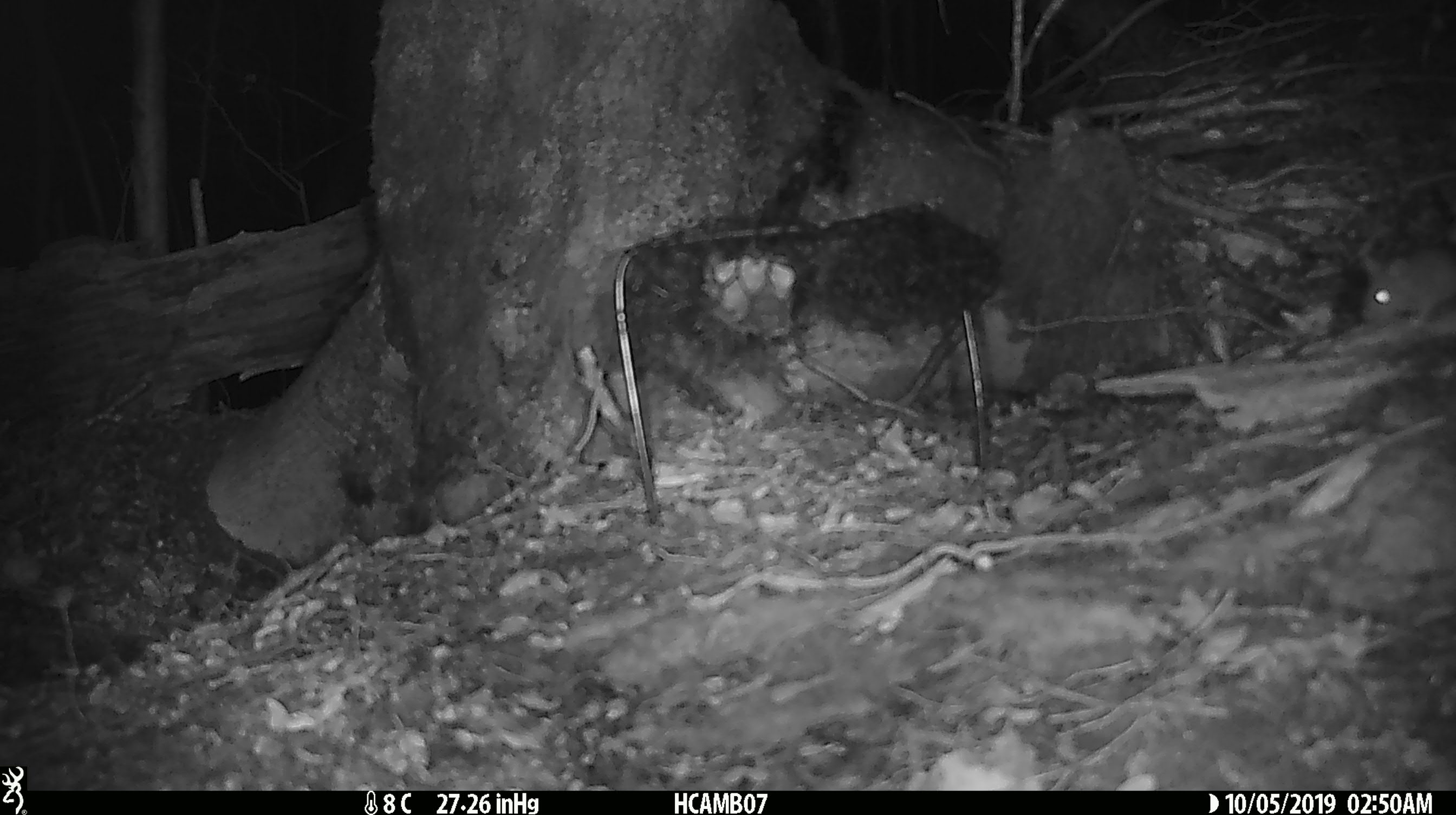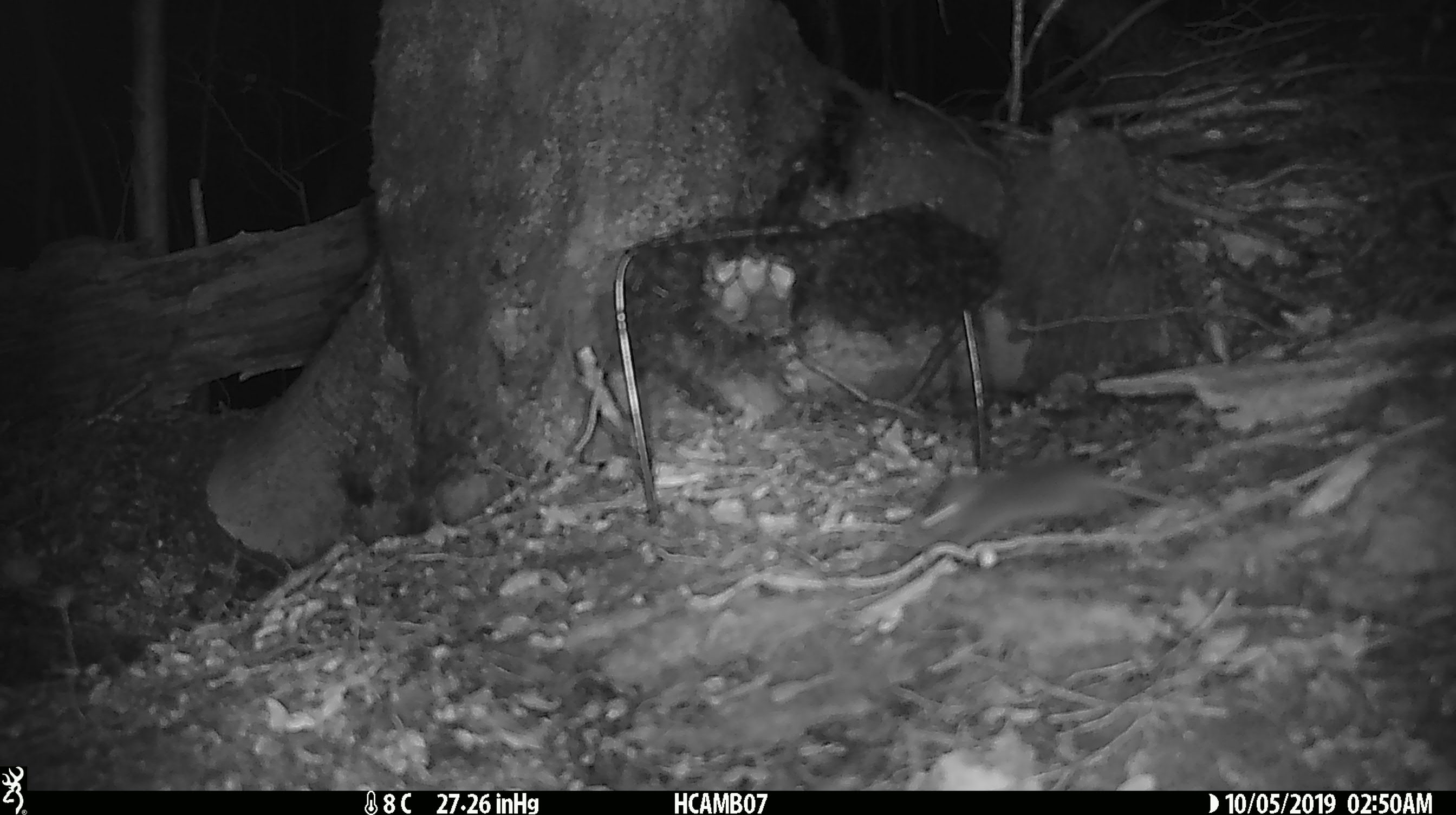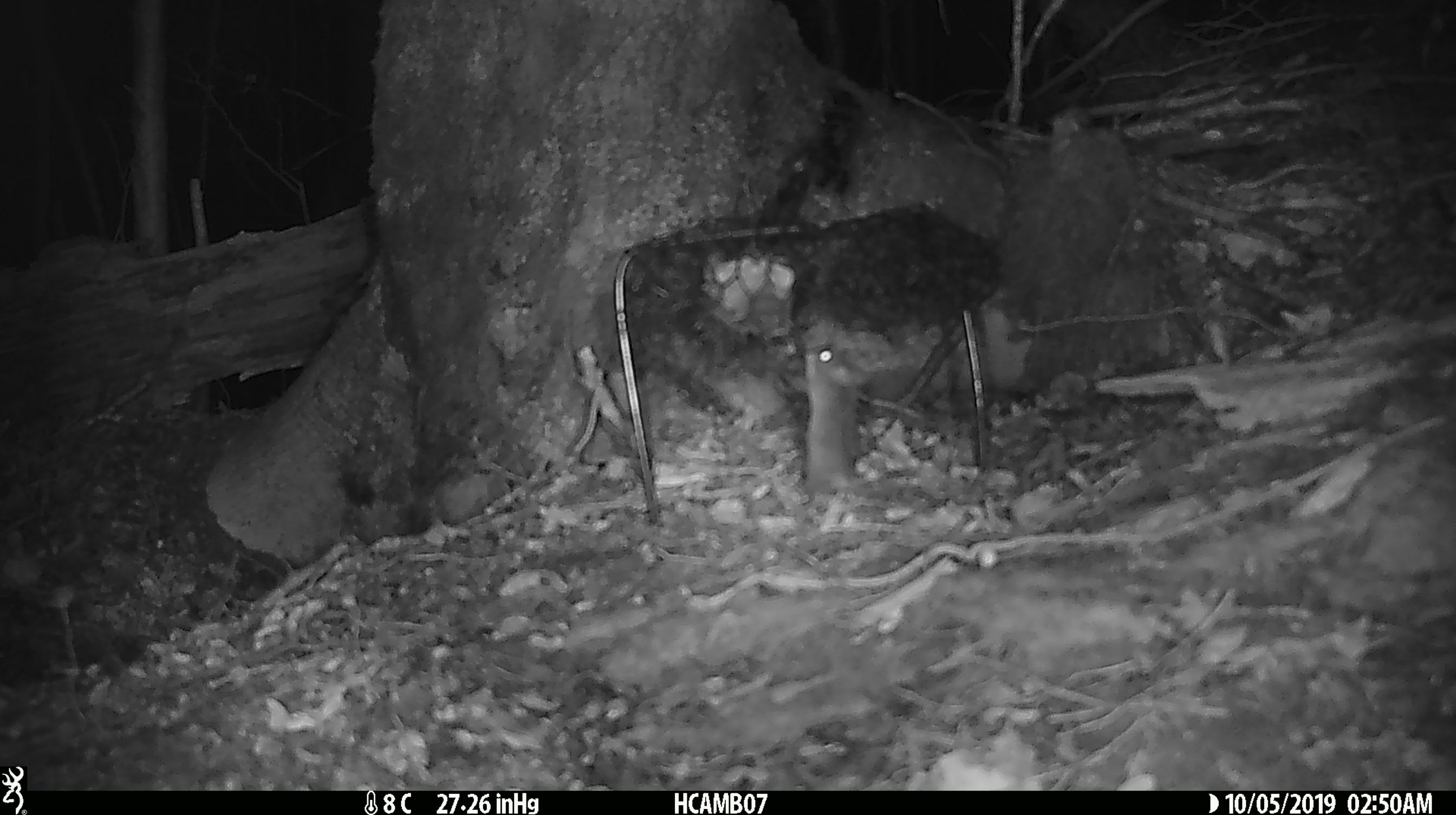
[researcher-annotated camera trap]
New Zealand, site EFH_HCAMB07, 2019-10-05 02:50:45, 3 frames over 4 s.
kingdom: Animalia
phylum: Chordata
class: Mammalia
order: Rodentia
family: Muridae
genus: Mus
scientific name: Mus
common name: mouse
Mouse (Mus).